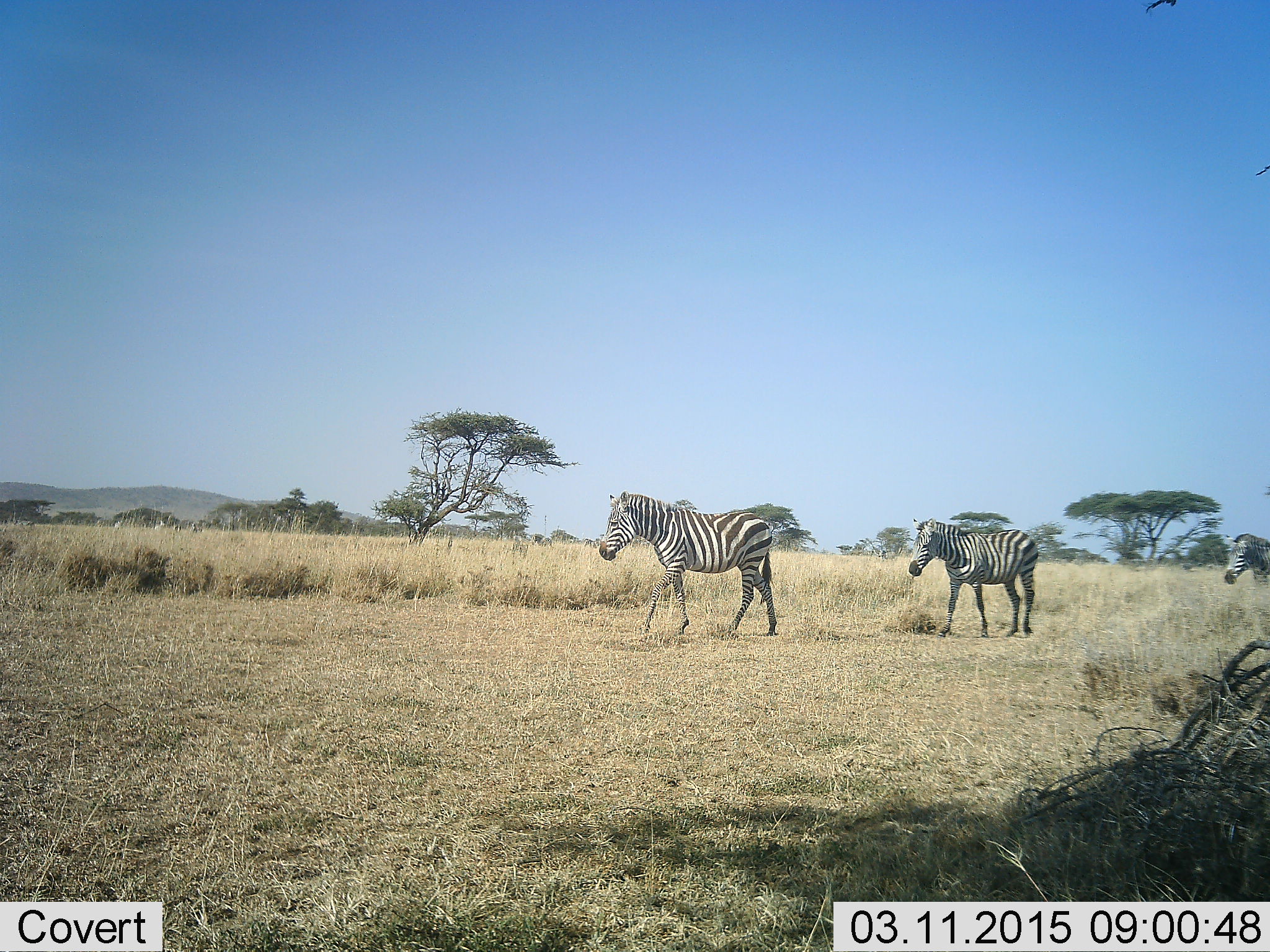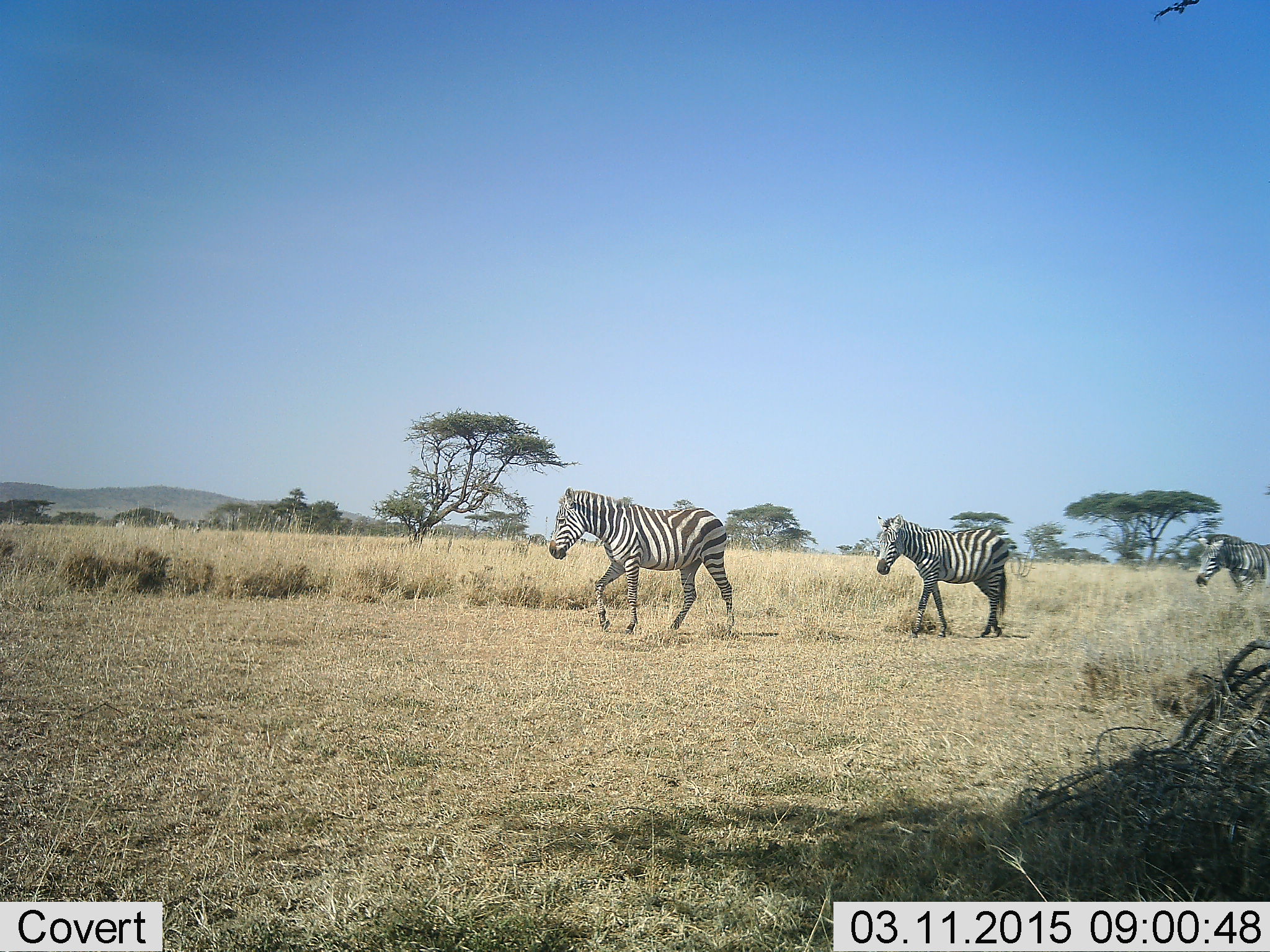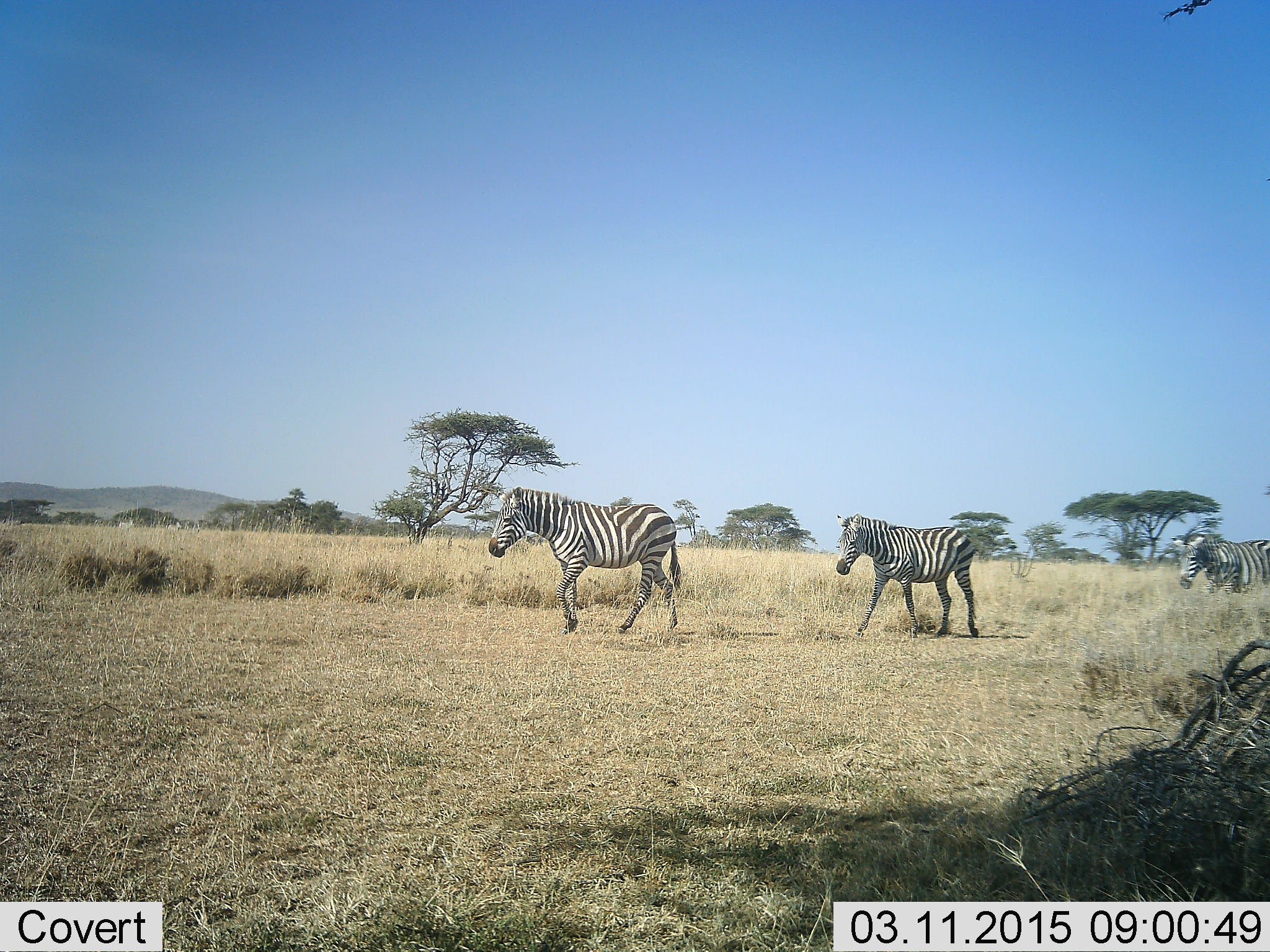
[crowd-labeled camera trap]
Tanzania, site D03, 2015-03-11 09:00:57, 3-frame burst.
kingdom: Animalia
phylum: Chordata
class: Mammalia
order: Perissodactyla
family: Equidae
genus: Equus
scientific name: Equus quagga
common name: plains zebra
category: zebra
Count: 3.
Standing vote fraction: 0%.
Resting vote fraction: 0%.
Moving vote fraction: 100%.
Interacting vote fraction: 0%.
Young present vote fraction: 0%.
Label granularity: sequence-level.